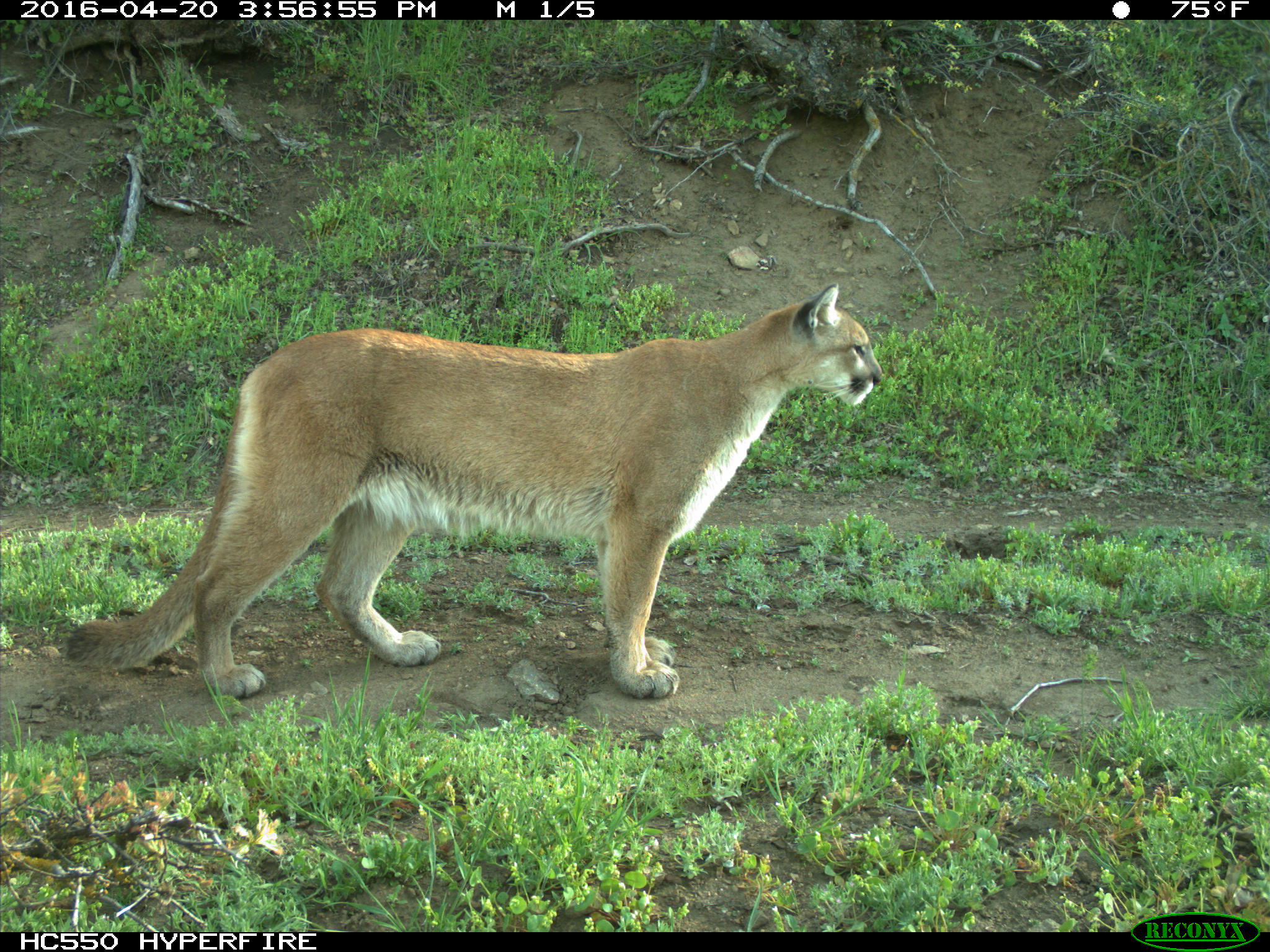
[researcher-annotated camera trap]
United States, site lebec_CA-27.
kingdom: Animalia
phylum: Chordata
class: Mammalia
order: Carnivora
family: Felidae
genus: Puma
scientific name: Puma concolor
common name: mountain lion